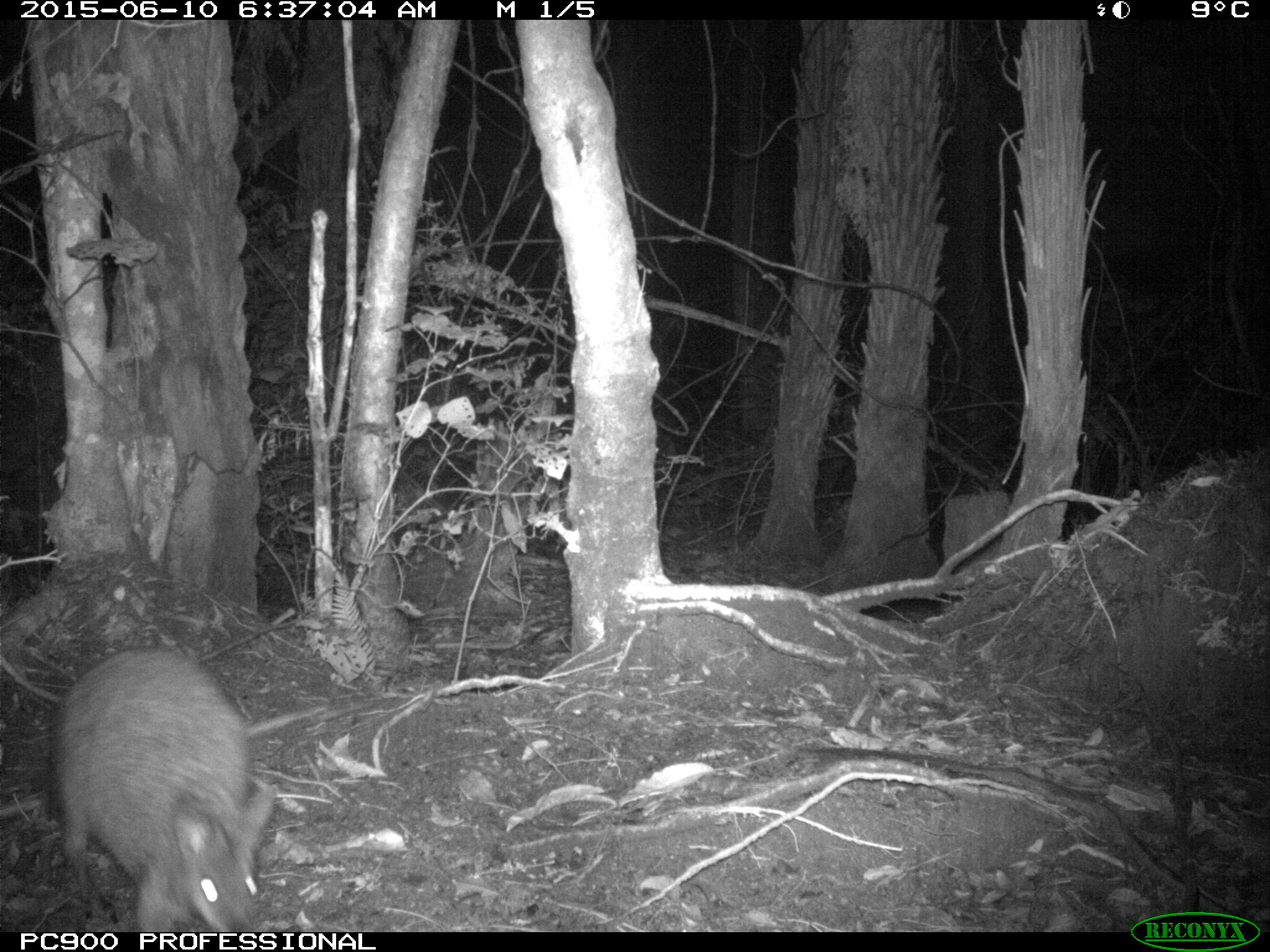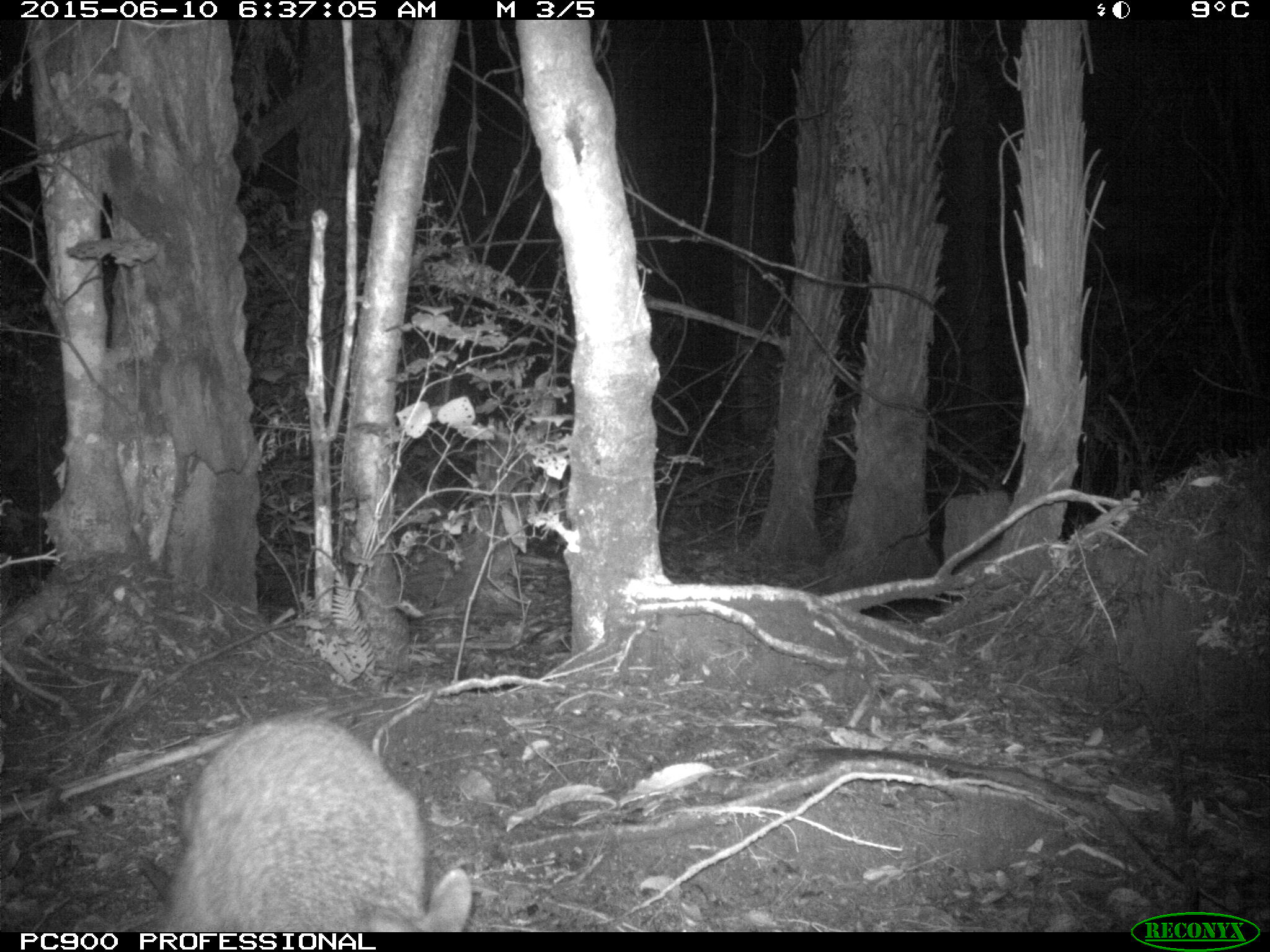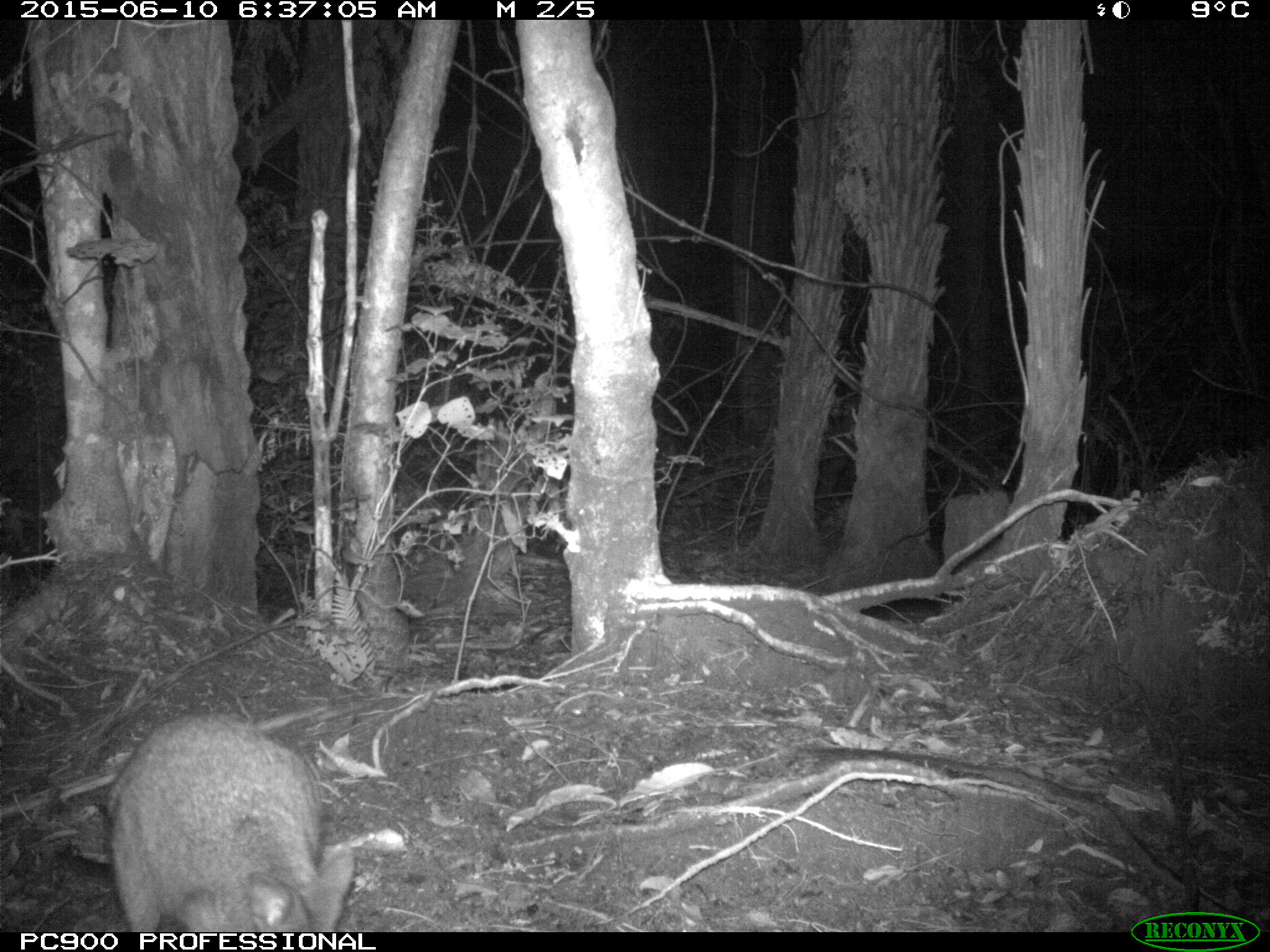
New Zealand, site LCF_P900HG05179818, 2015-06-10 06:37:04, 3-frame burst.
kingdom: Animalia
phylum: Chordata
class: Mammalia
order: Diprotodontia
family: Macropodidae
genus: Notamacropus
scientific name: Notamacropus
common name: wallaby